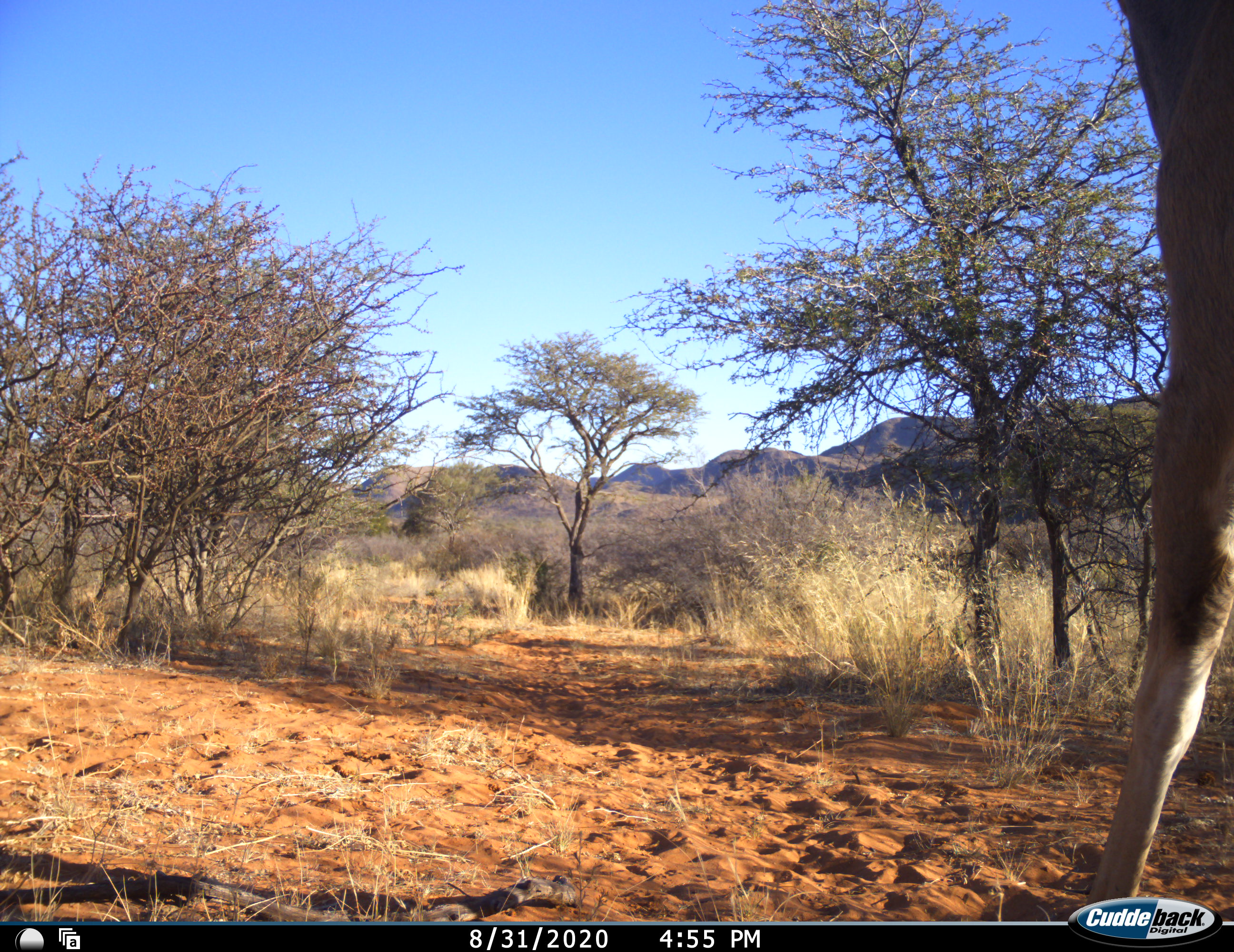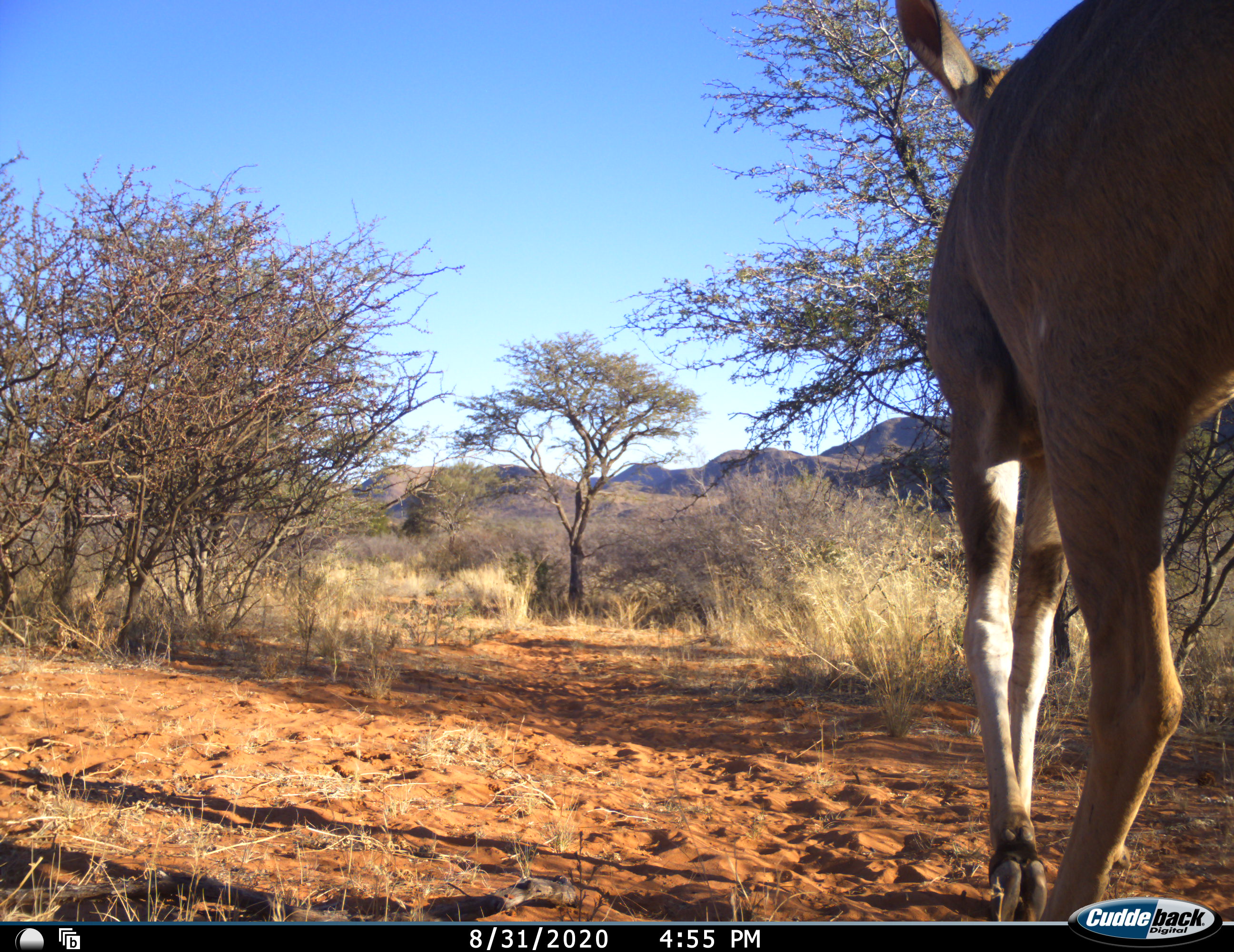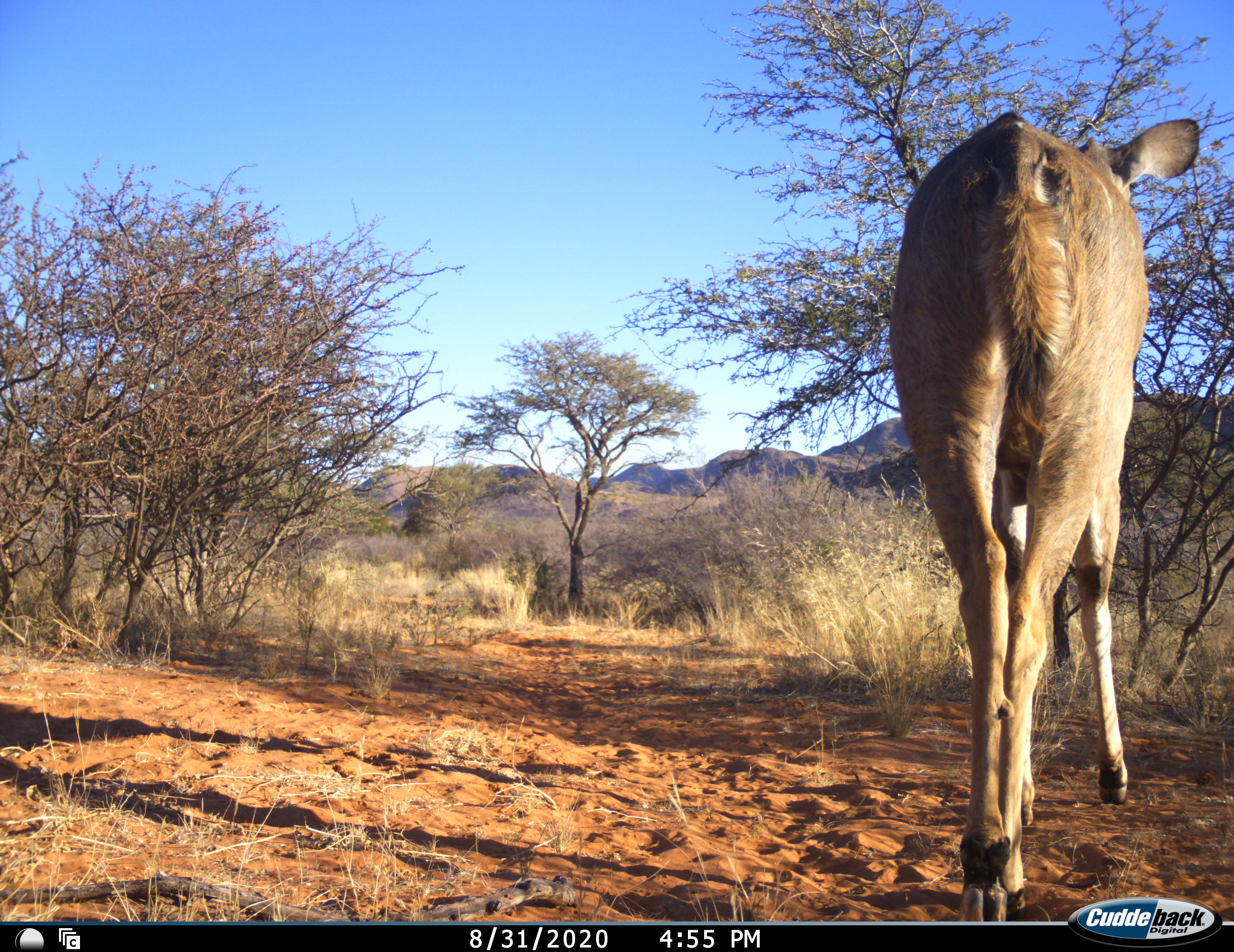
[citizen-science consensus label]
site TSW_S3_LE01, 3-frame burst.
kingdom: Animalia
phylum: Chordata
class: Mammalia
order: Artiodactyla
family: Bovidae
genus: Tragelaphus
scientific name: Tragelaphus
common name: kudu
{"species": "kudu (Tragelaphus)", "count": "1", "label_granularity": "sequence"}